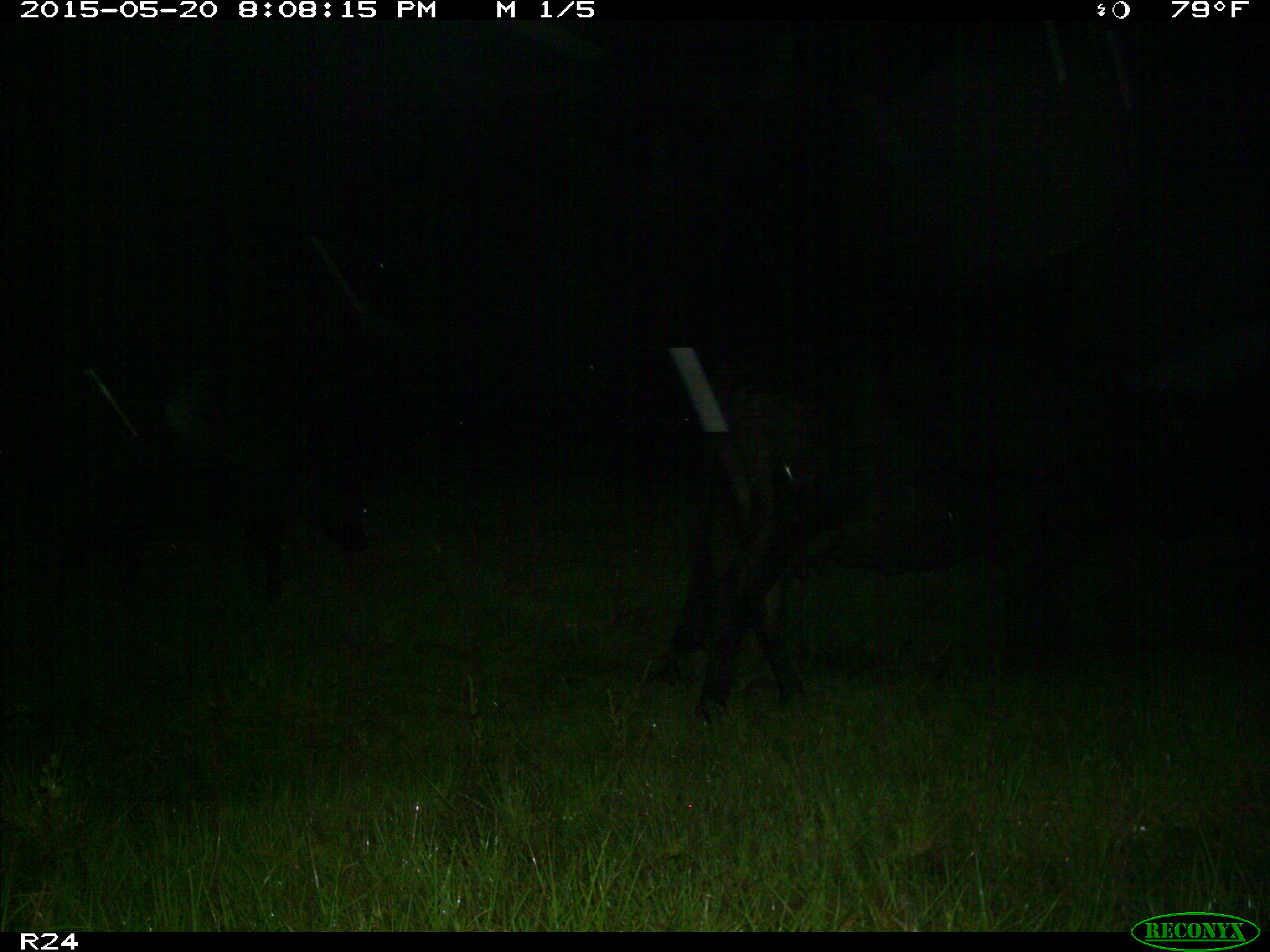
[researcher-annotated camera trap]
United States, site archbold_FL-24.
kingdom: Animalia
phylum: Chordata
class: Aves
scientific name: Aves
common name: birds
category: unidentified bird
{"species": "unidentified bird (birds) (Aves)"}